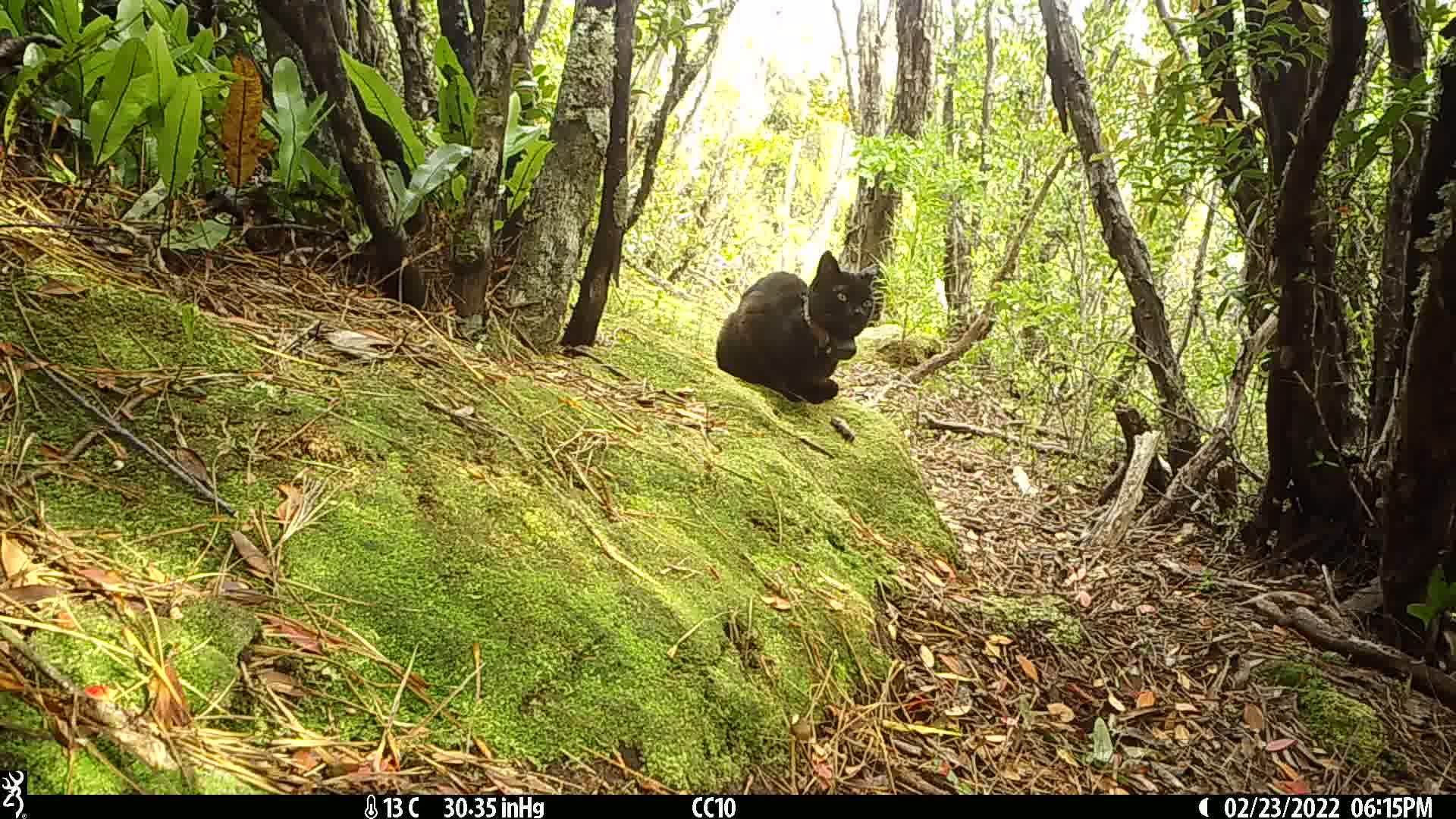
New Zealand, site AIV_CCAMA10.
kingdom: Animalia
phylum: Chordata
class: Mammalia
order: Carnivora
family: Felidae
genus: Felis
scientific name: Felis catus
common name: domestic cat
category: cat